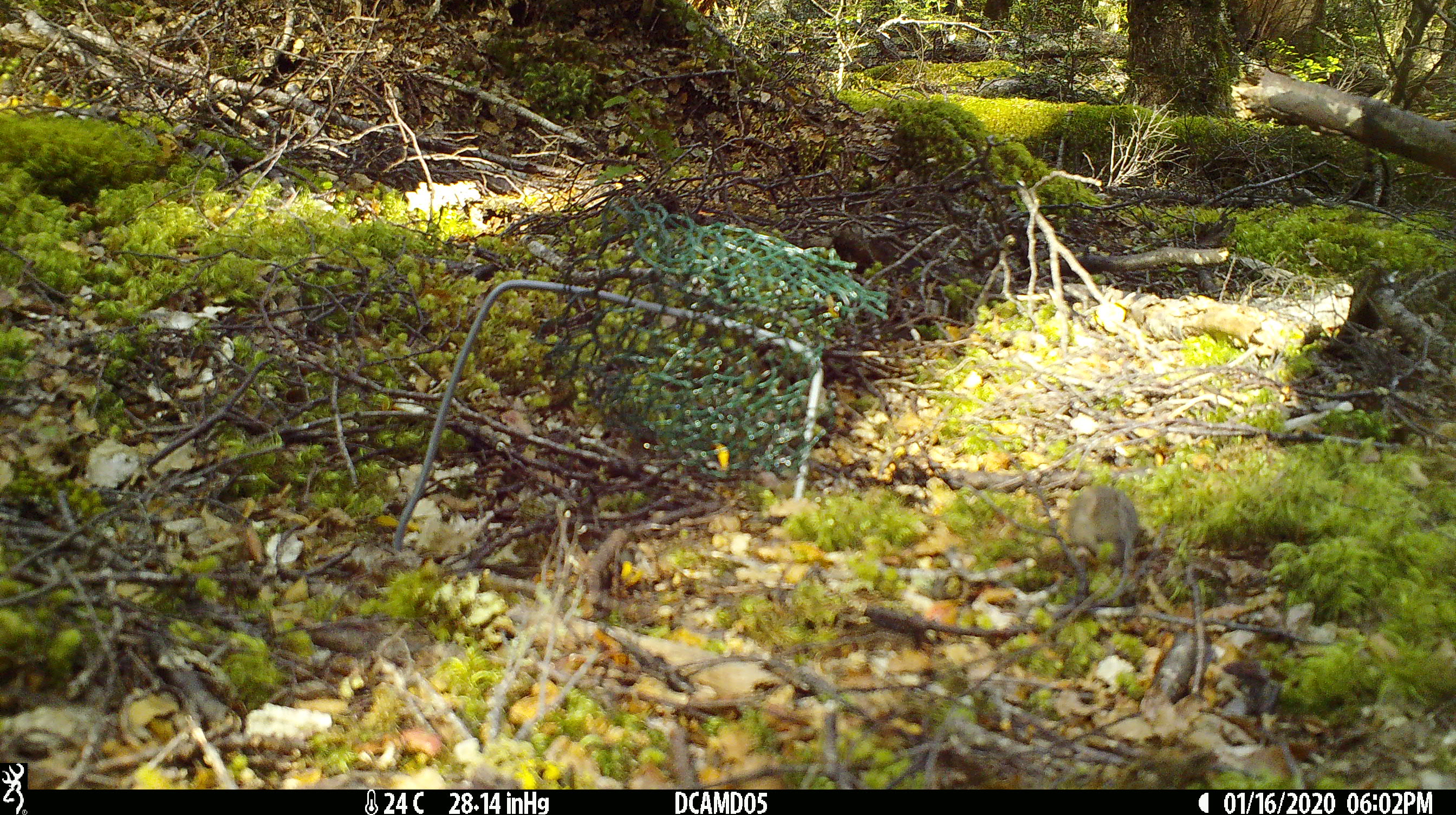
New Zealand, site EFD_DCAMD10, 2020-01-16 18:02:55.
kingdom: Animalia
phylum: Chordata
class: Mammalia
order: Rodentia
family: Muridae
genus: Mus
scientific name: Mus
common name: mouse